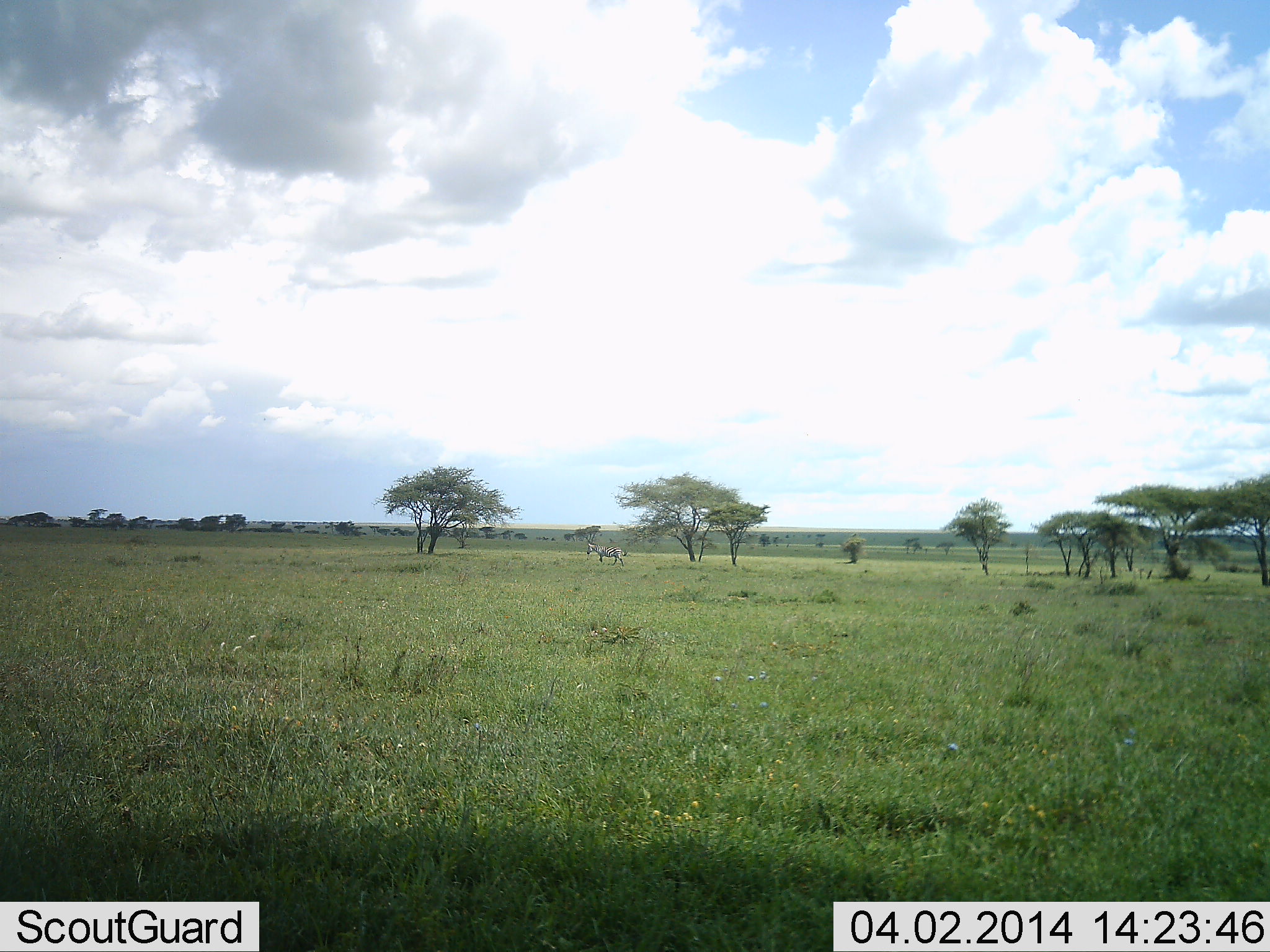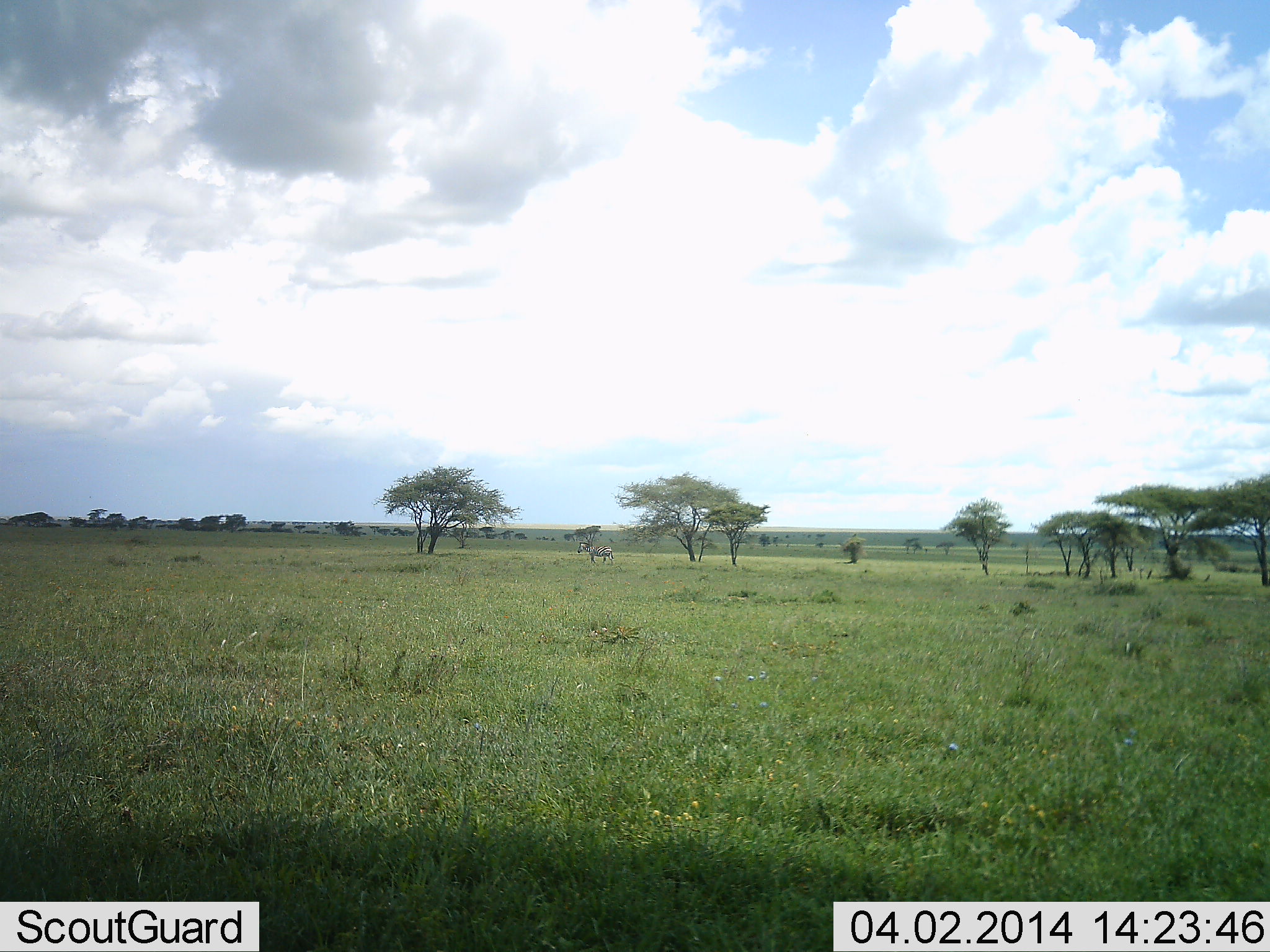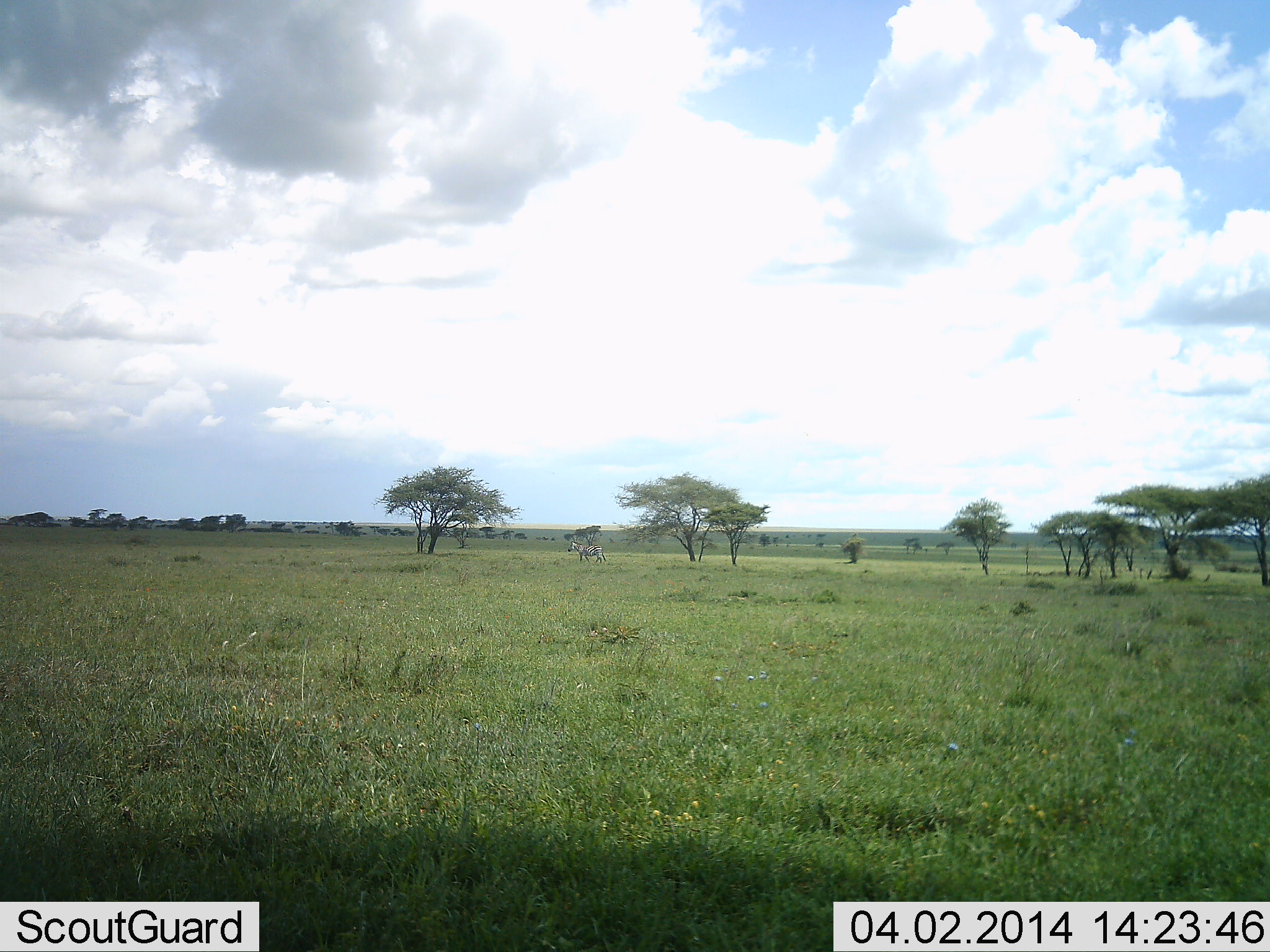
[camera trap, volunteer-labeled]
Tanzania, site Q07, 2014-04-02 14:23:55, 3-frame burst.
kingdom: Animalia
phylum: Chordata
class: Mammalia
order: Perissodactyla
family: Equidae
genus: Equus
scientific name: Equus quagga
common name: plains zebra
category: zebra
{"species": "zebra (plains zebra) (Equus quagga)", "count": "1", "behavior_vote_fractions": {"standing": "0%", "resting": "0%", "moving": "100%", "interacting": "0%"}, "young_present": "0%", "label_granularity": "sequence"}